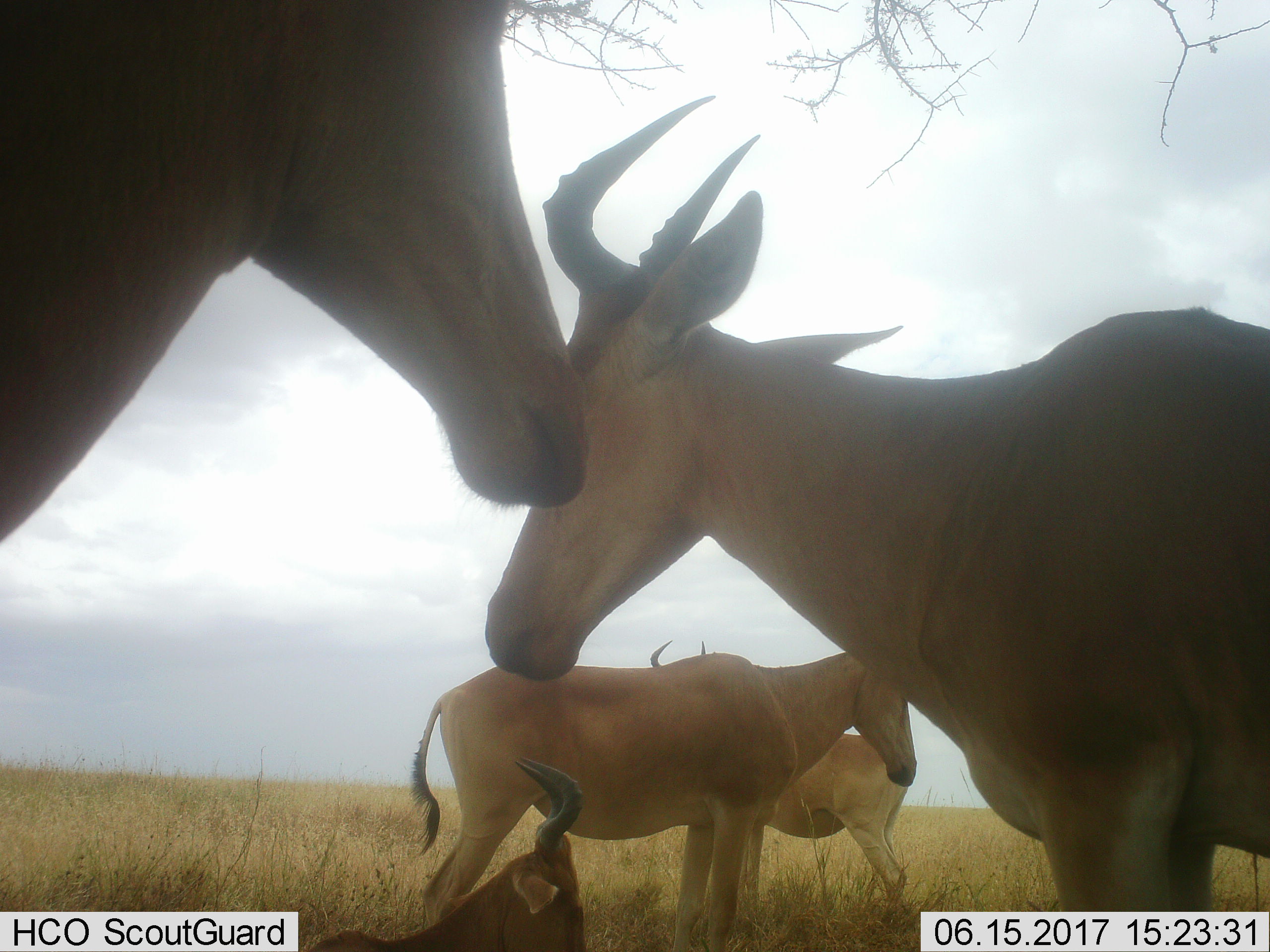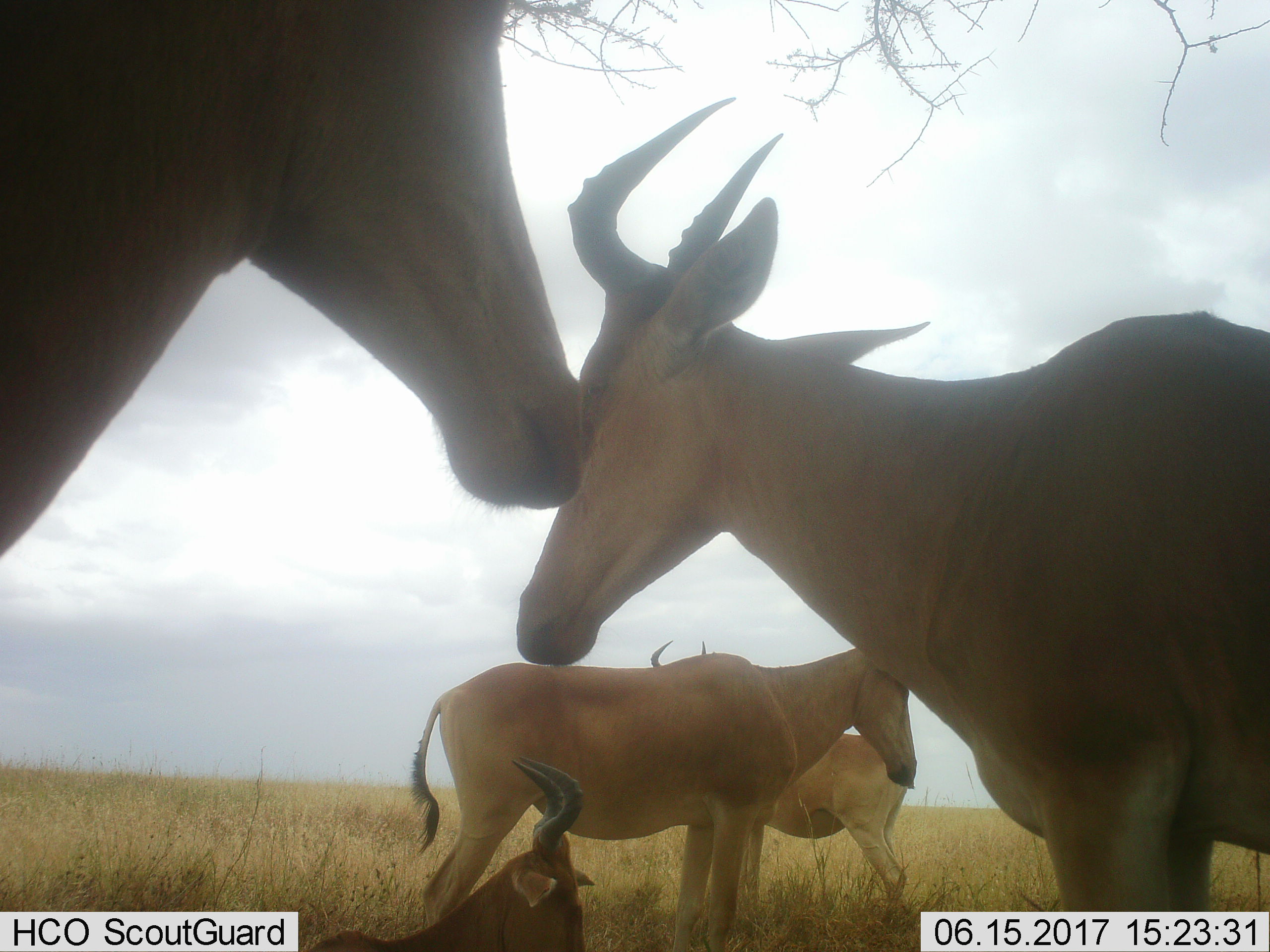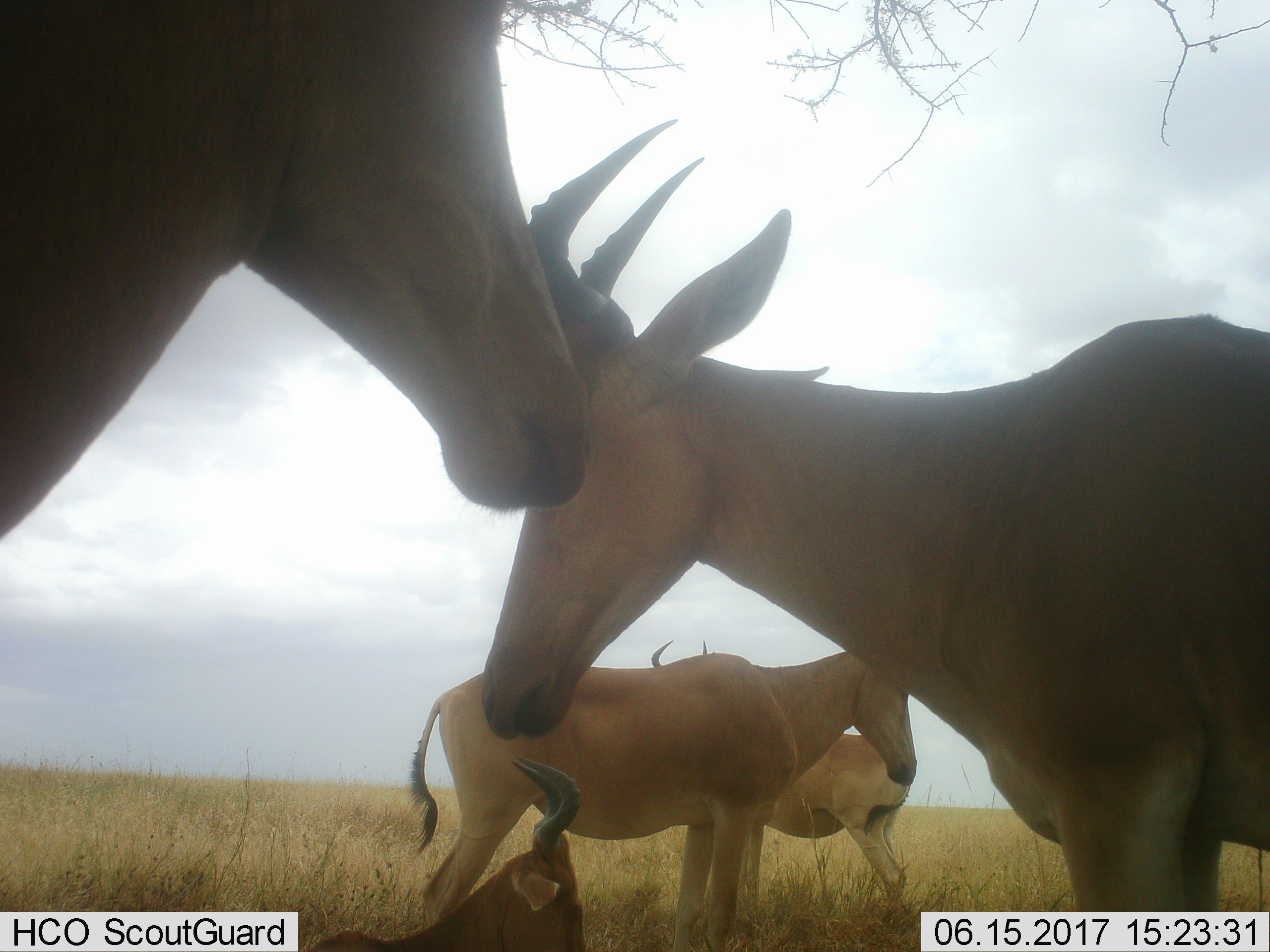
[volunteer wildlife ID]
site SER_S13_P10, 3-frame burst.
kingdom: Animalia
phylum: Chordata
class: Mammalia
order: Artiodactyla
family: Bovidae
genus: Alcelaphus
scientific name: Alcelaphus buselaphus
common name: hartebeest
Hartebeest (Alcelaphus buselaphus), count 5. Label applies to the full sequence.